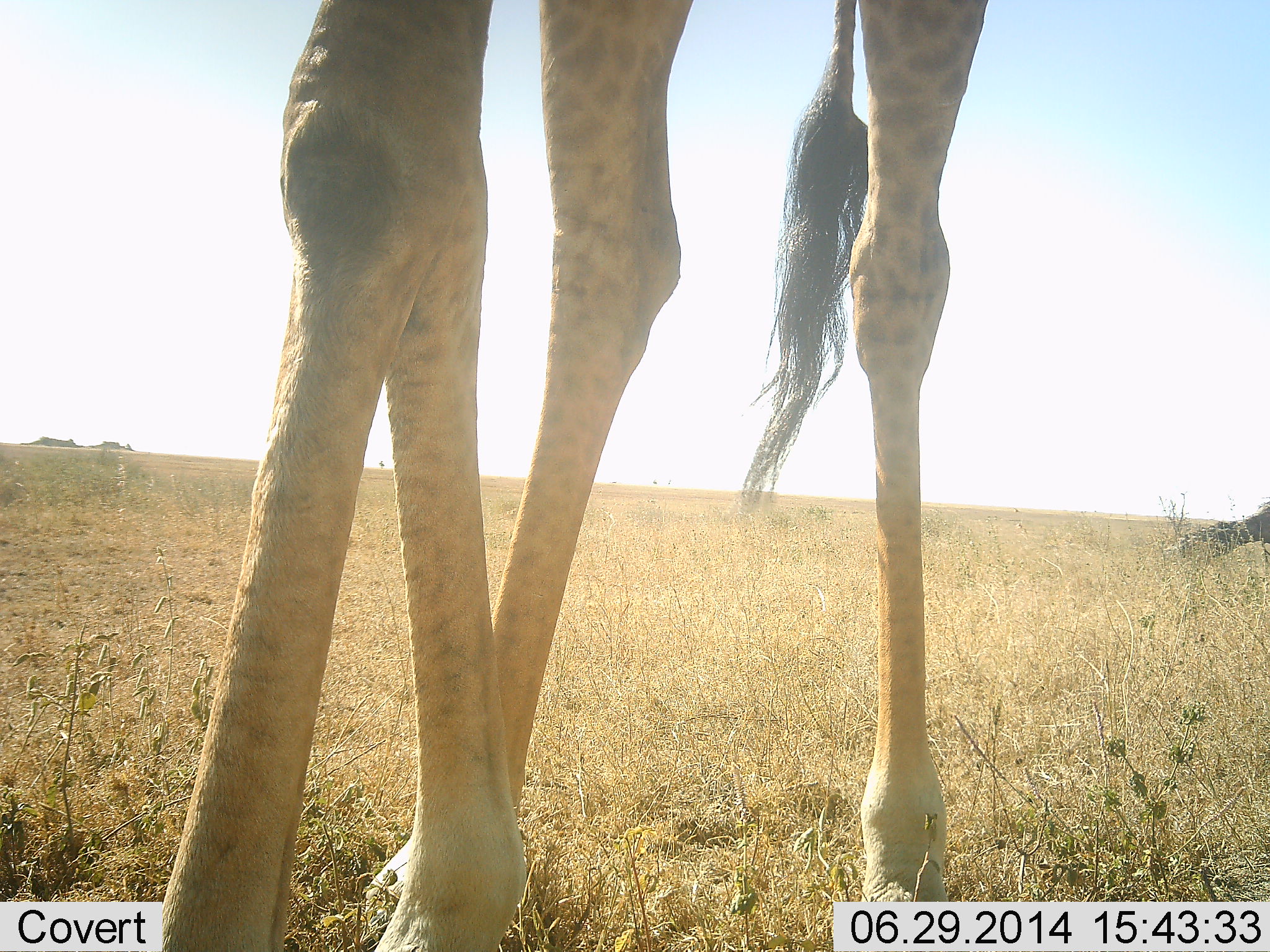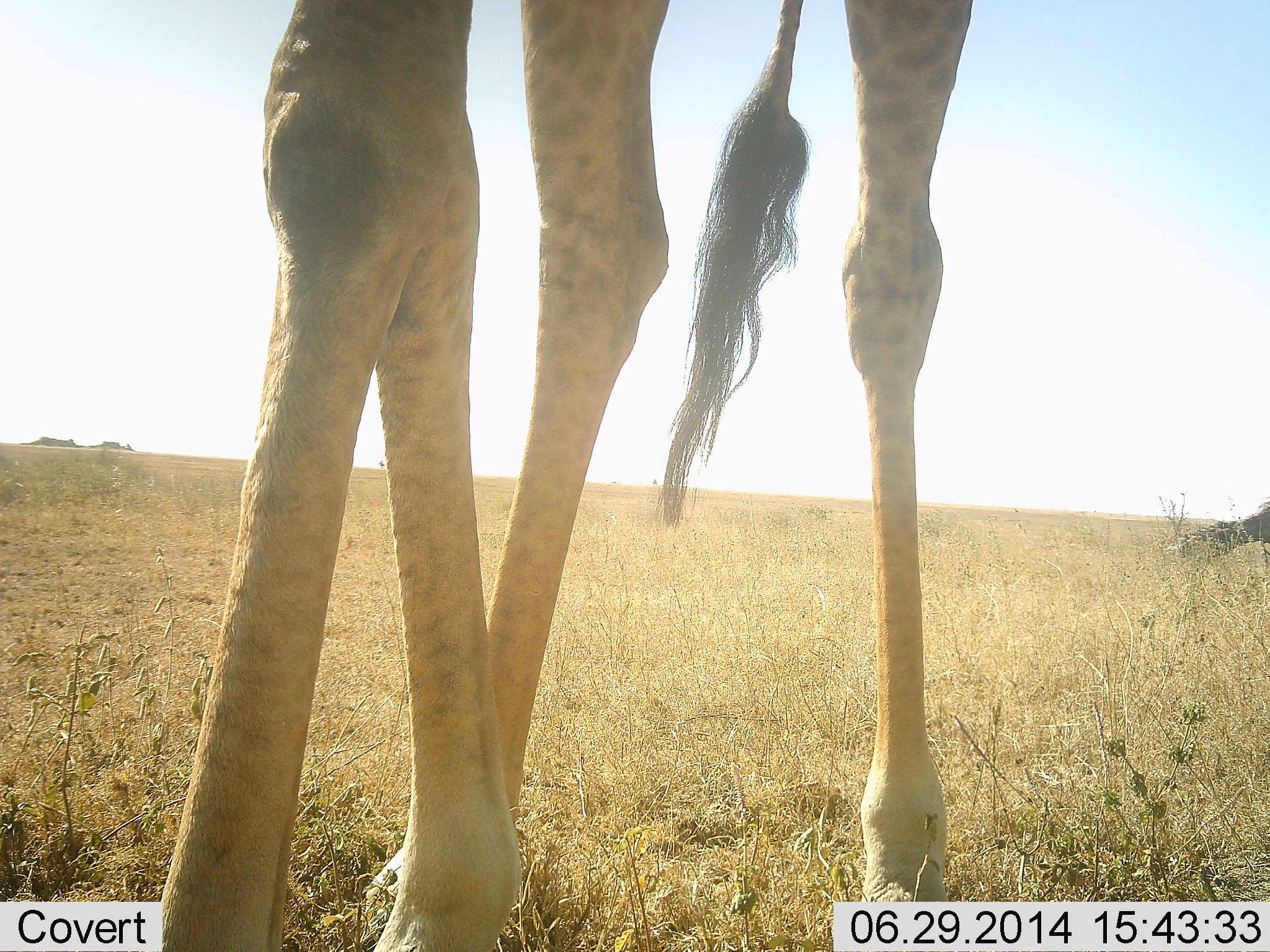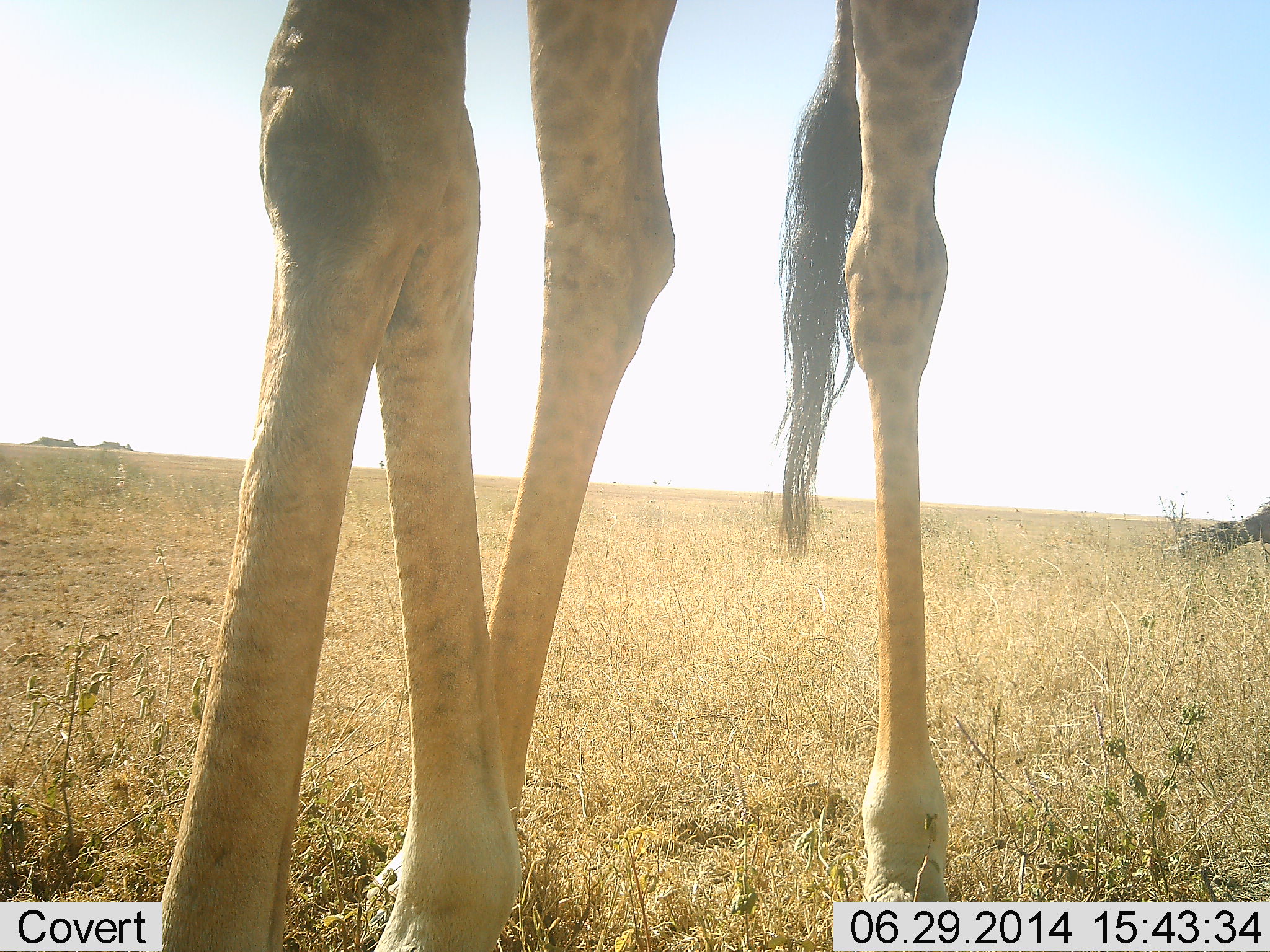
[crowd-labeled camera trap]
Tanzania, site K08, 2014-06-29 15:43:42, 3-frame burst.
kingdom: Animalia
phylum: Chordata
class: Mammalia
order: Artiodactyla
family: Giraffidae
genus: Giraffa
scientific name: Giraffa camelopardalis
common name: giraffe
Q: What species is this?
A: Giraffe (Giraffa camelopardalis).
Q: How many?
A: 1.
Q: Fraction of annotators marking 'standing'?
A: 100%.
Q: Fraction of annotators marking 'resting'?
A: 0%.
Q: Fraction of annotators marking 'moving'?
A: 0%.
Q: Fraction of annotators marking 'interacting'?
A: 0%.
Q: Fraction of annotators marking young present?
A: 0%.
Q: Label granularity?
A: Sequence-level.